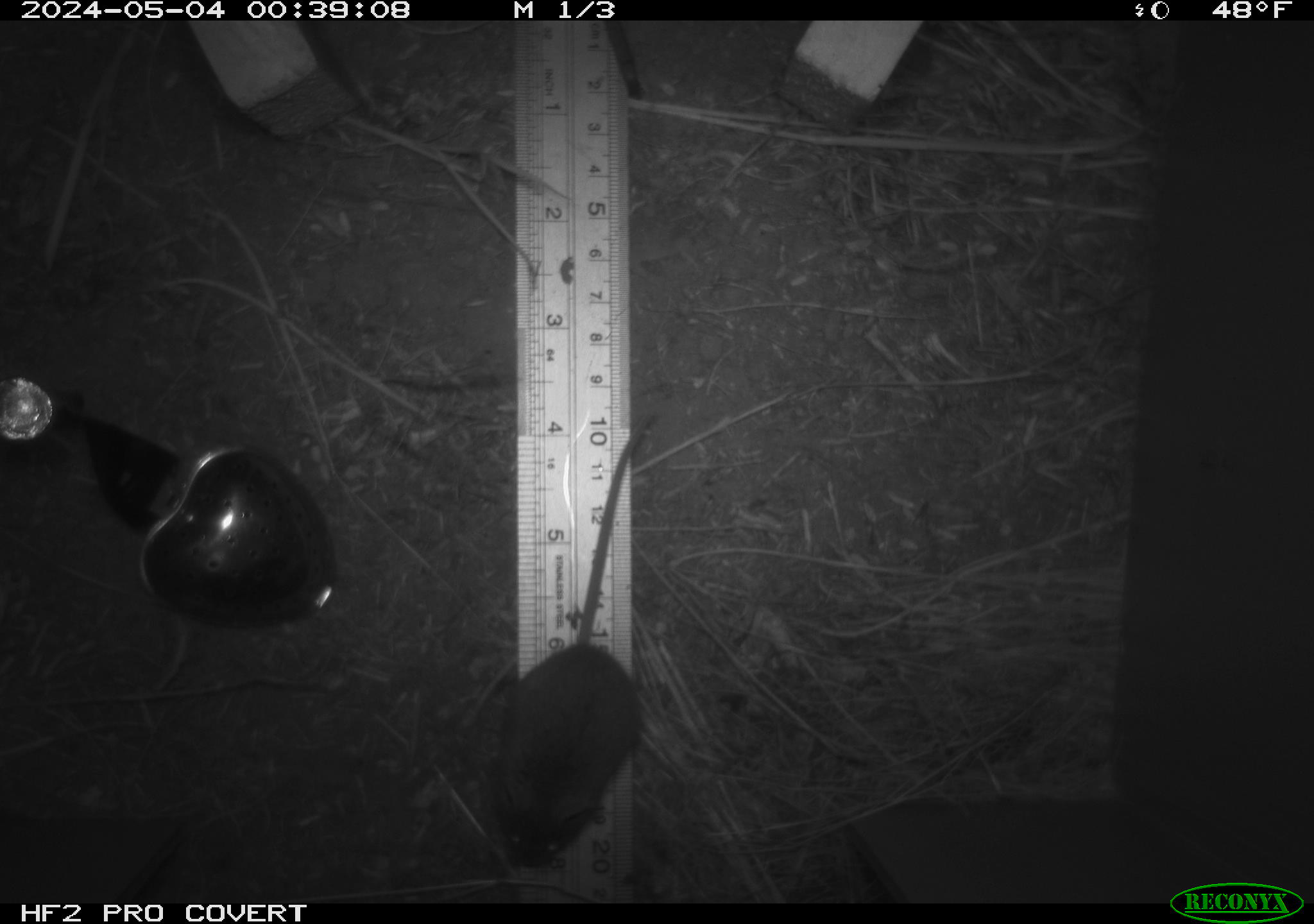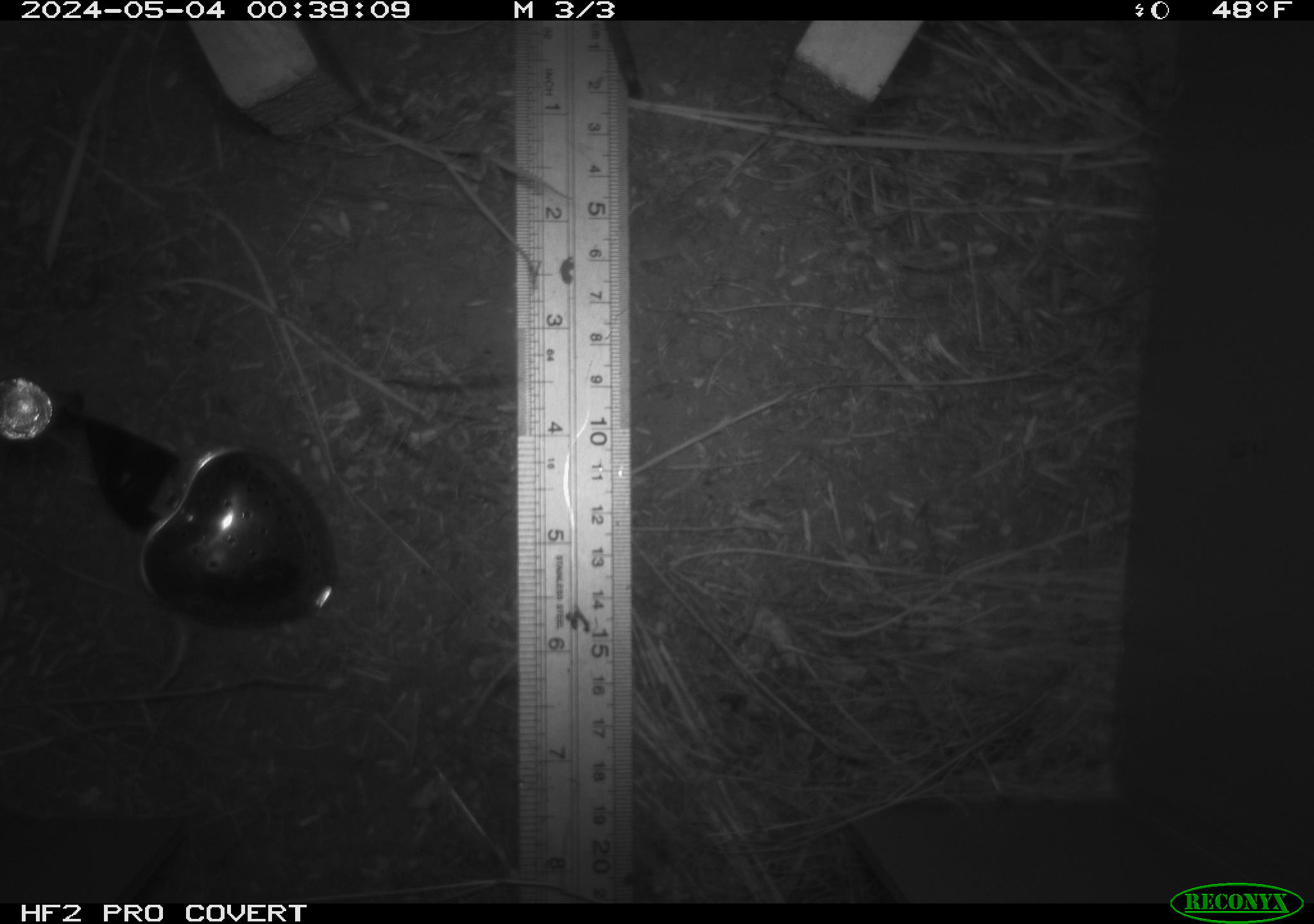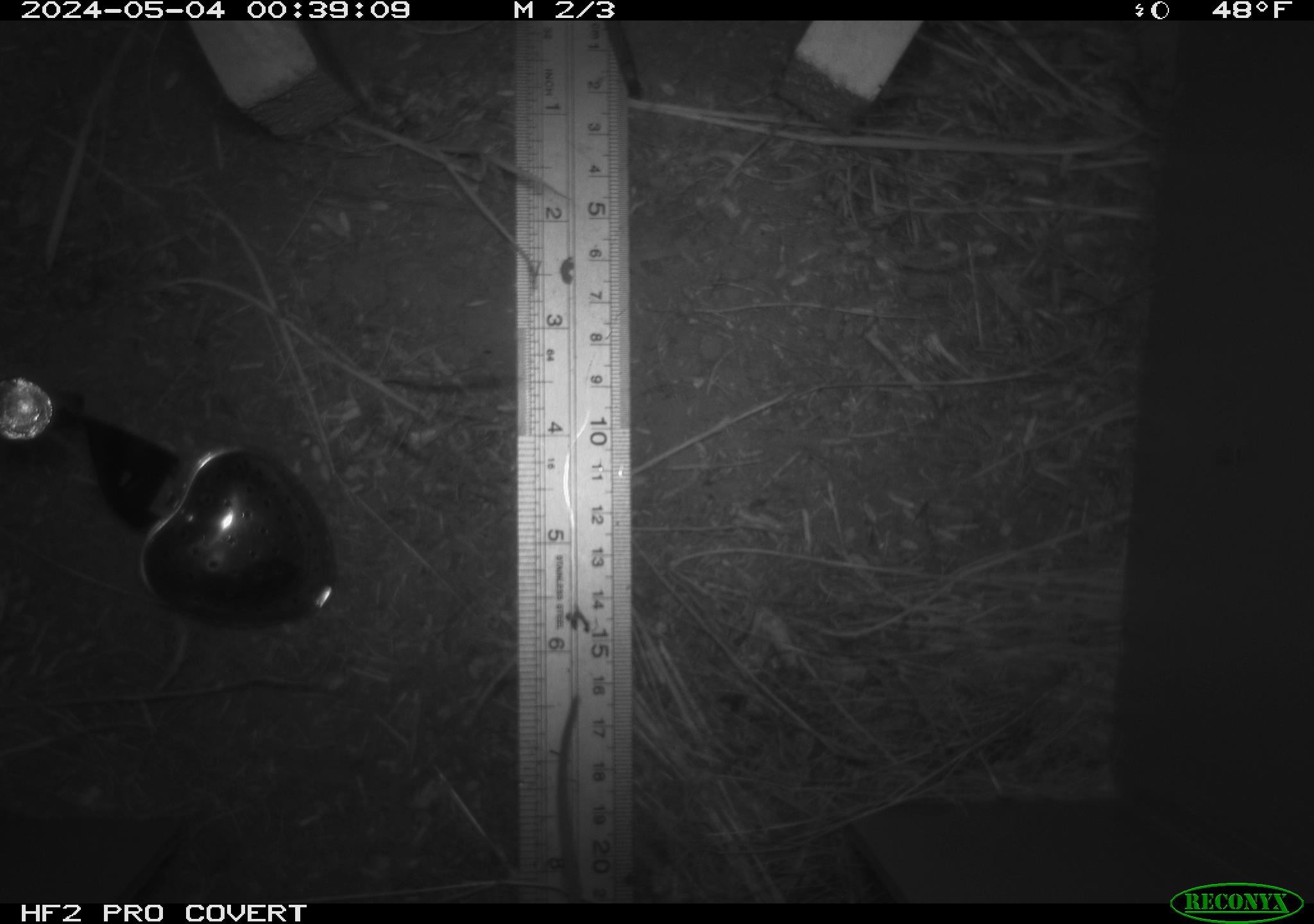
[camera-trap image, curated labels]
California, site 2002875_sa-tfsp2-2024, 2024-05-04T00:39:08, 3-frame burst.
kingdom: Animalia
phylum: Chordata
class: Mammalia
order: Rodentia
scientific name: Rodentia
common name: mouse species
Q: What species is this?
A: Mouse species (Rodentia).